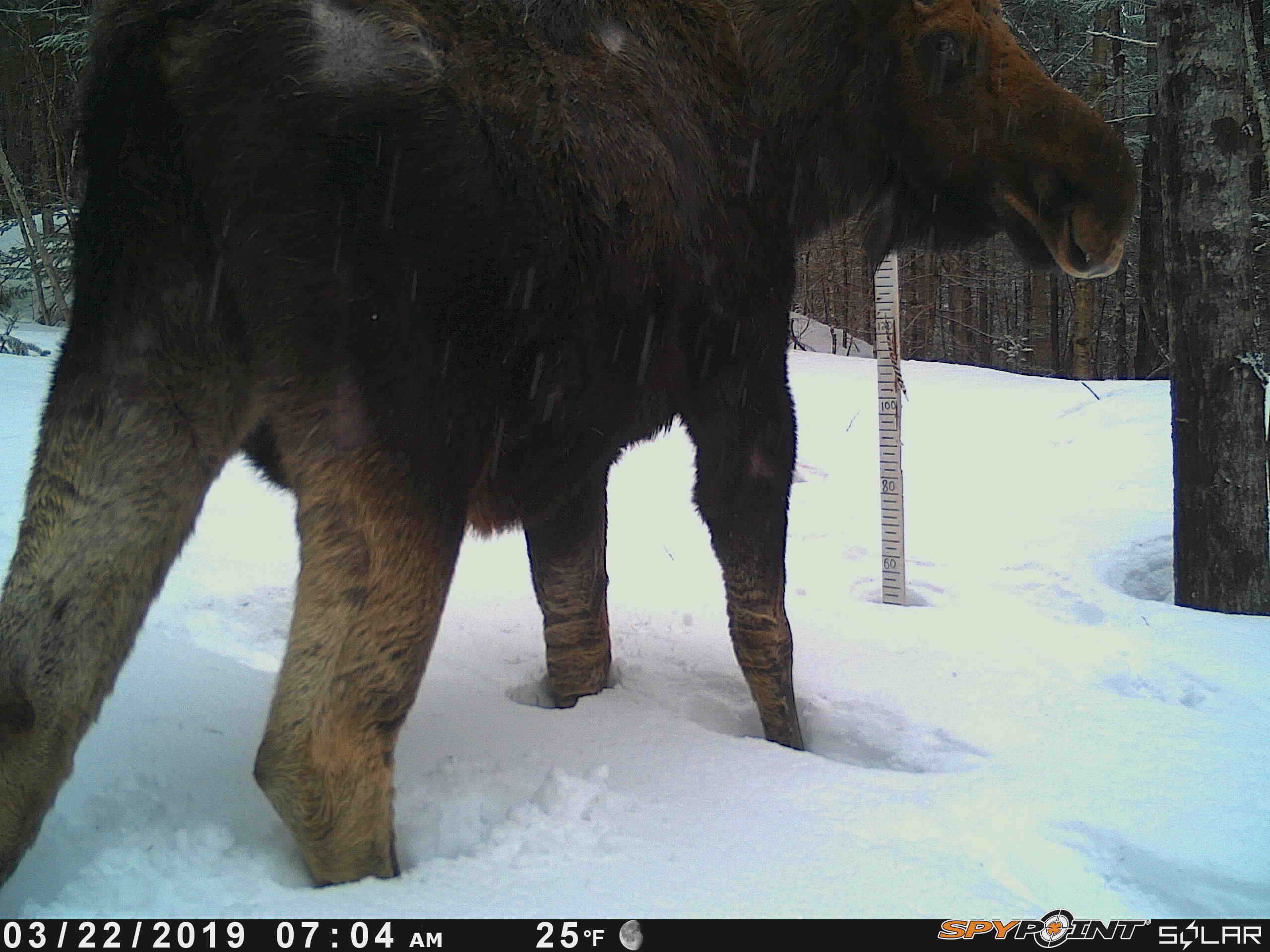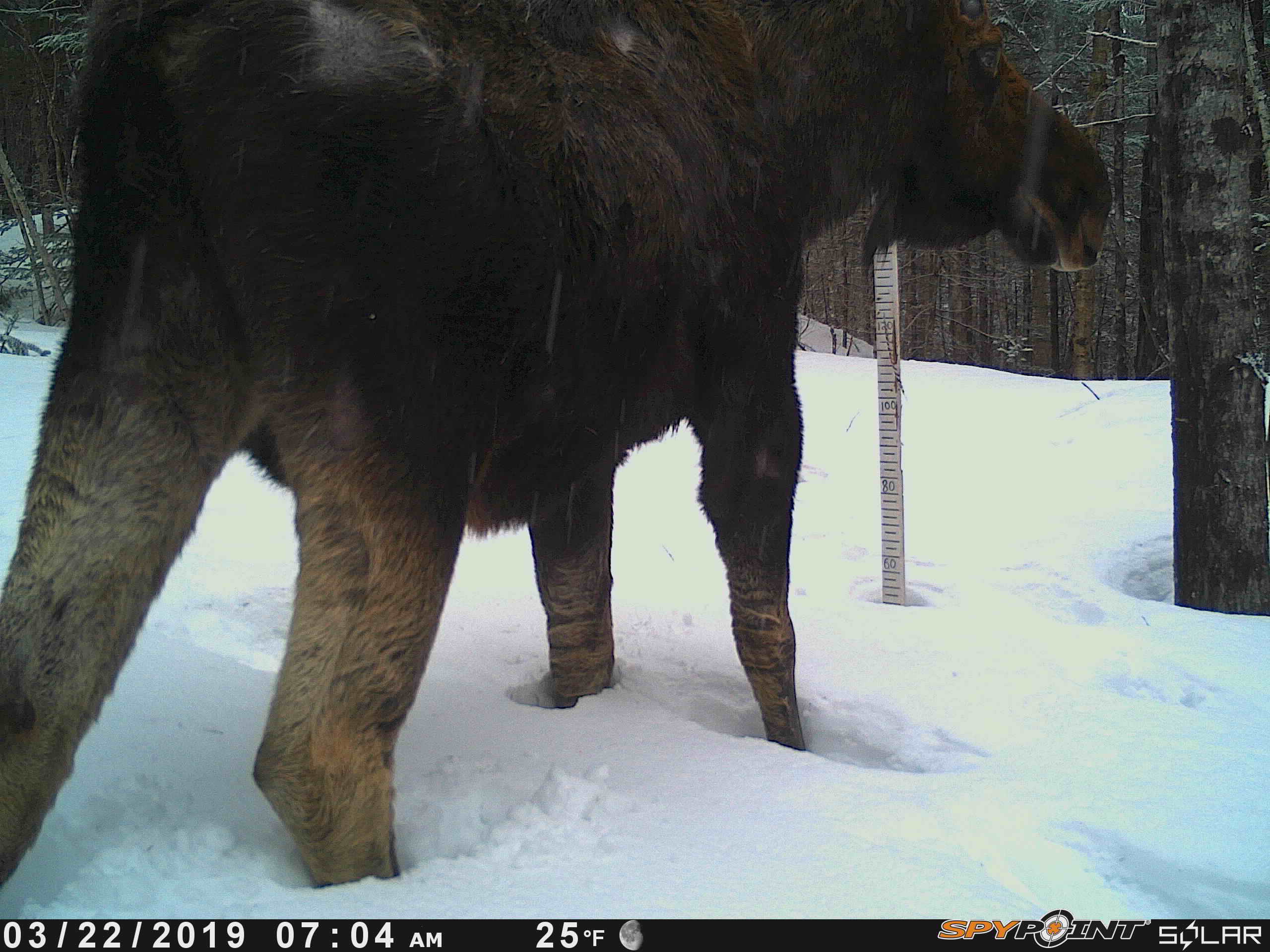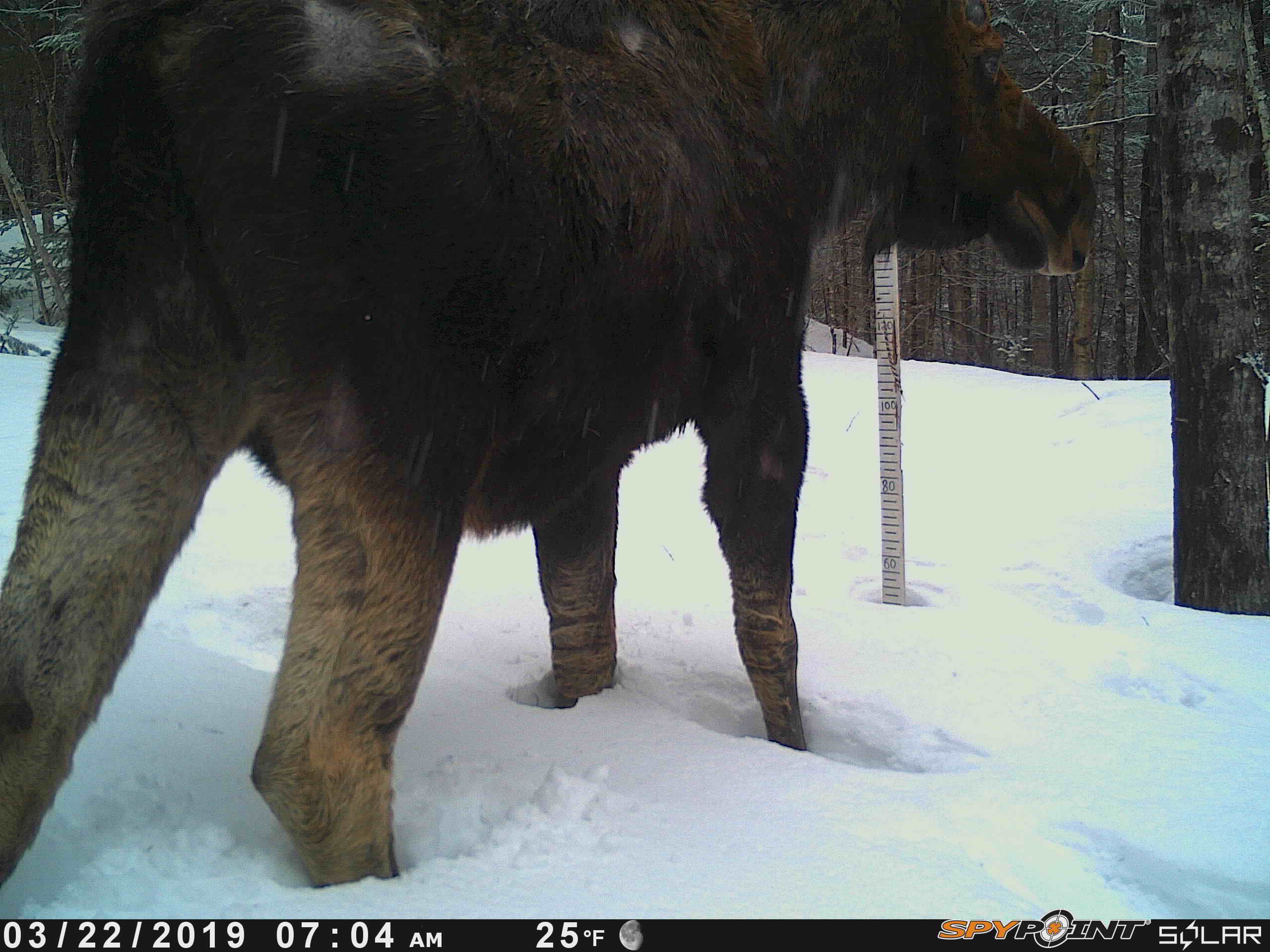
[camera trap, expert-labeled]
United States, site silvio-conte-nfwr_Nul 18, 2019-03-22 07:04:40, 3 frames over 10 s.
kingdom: Animalia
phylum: Chordata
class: Mammalia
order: Artiodactyla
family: Cervidae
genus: Alces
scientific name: Alces alces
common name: moose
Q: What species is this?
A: Moose (Alces alces).